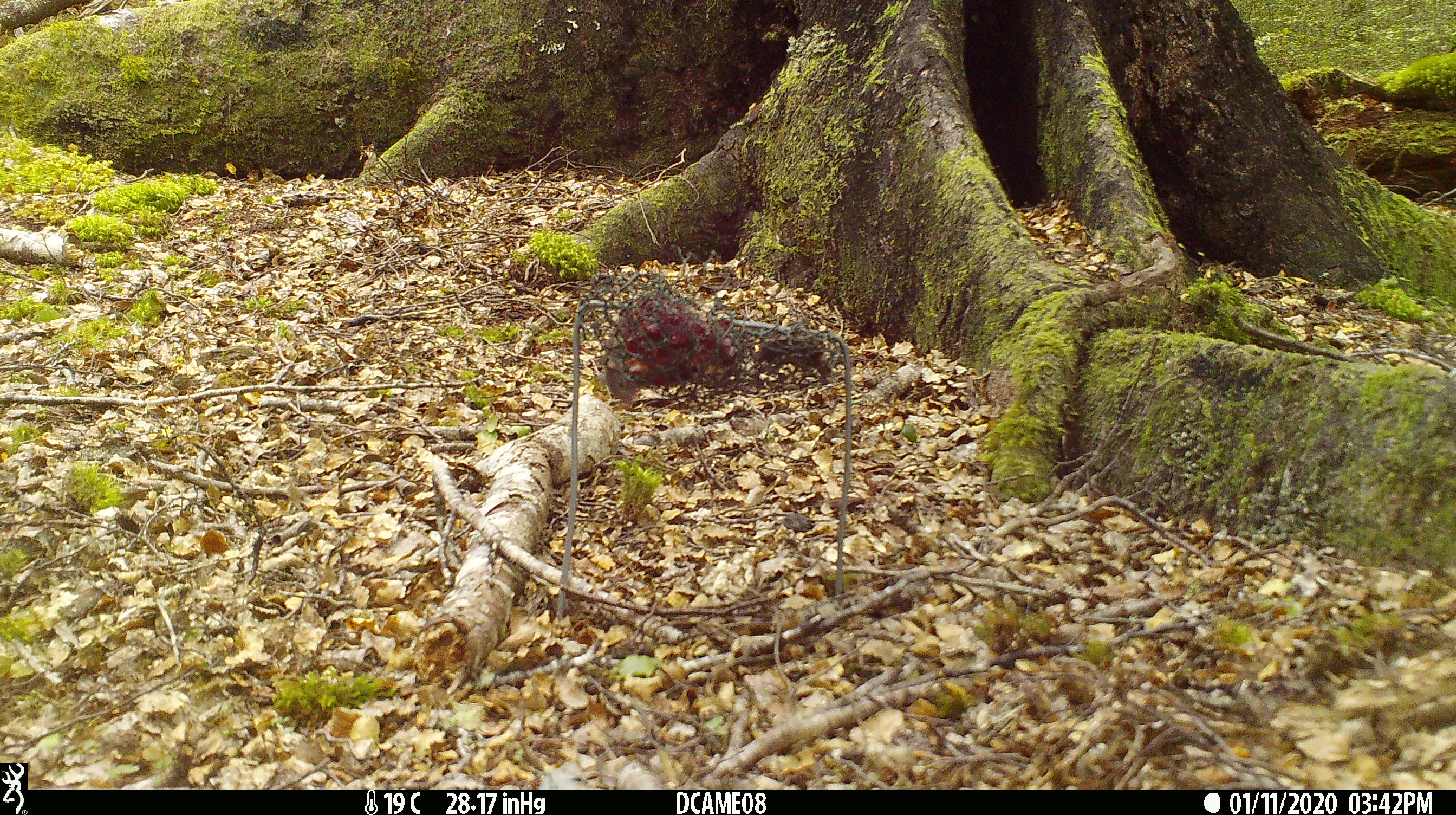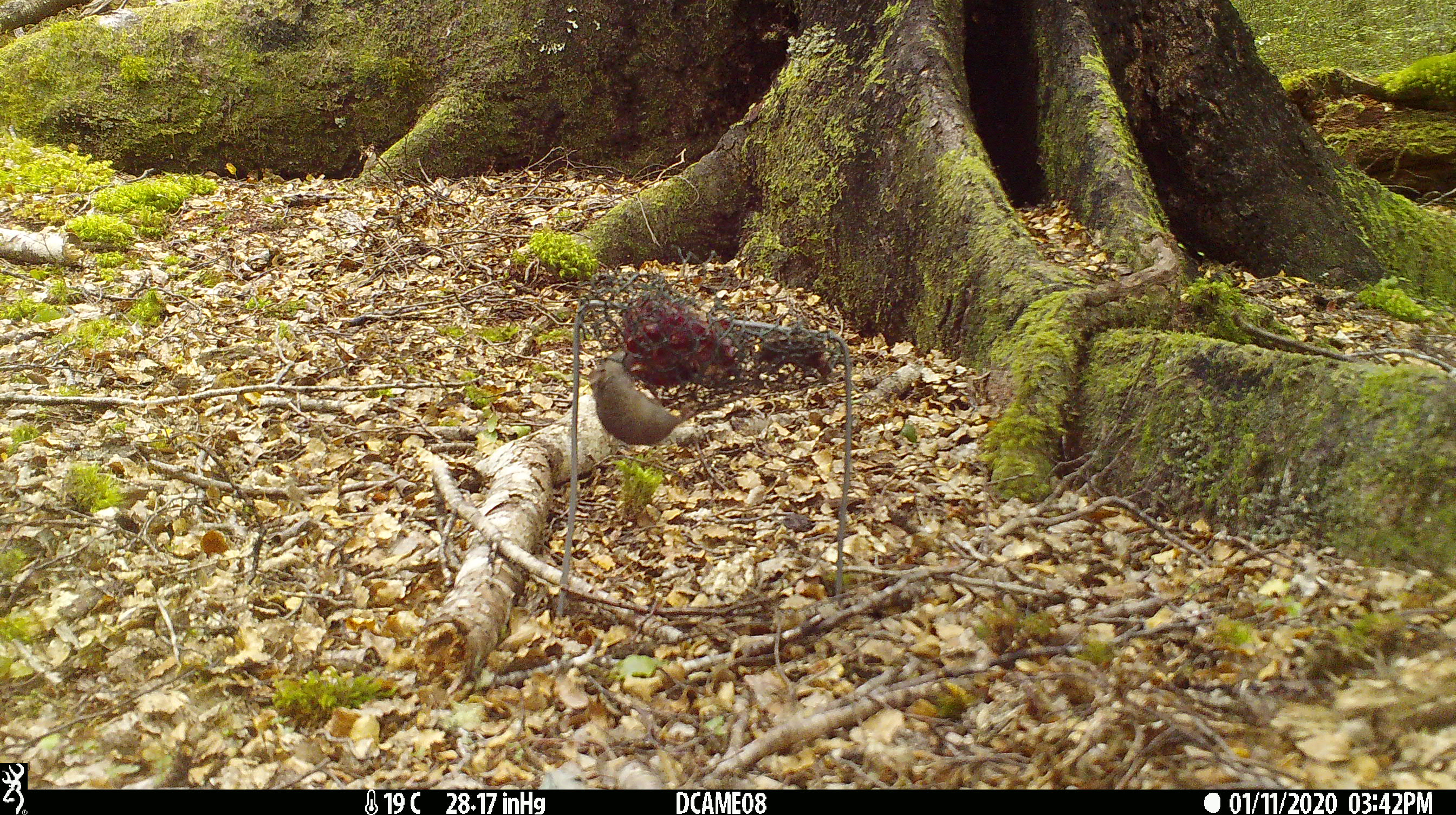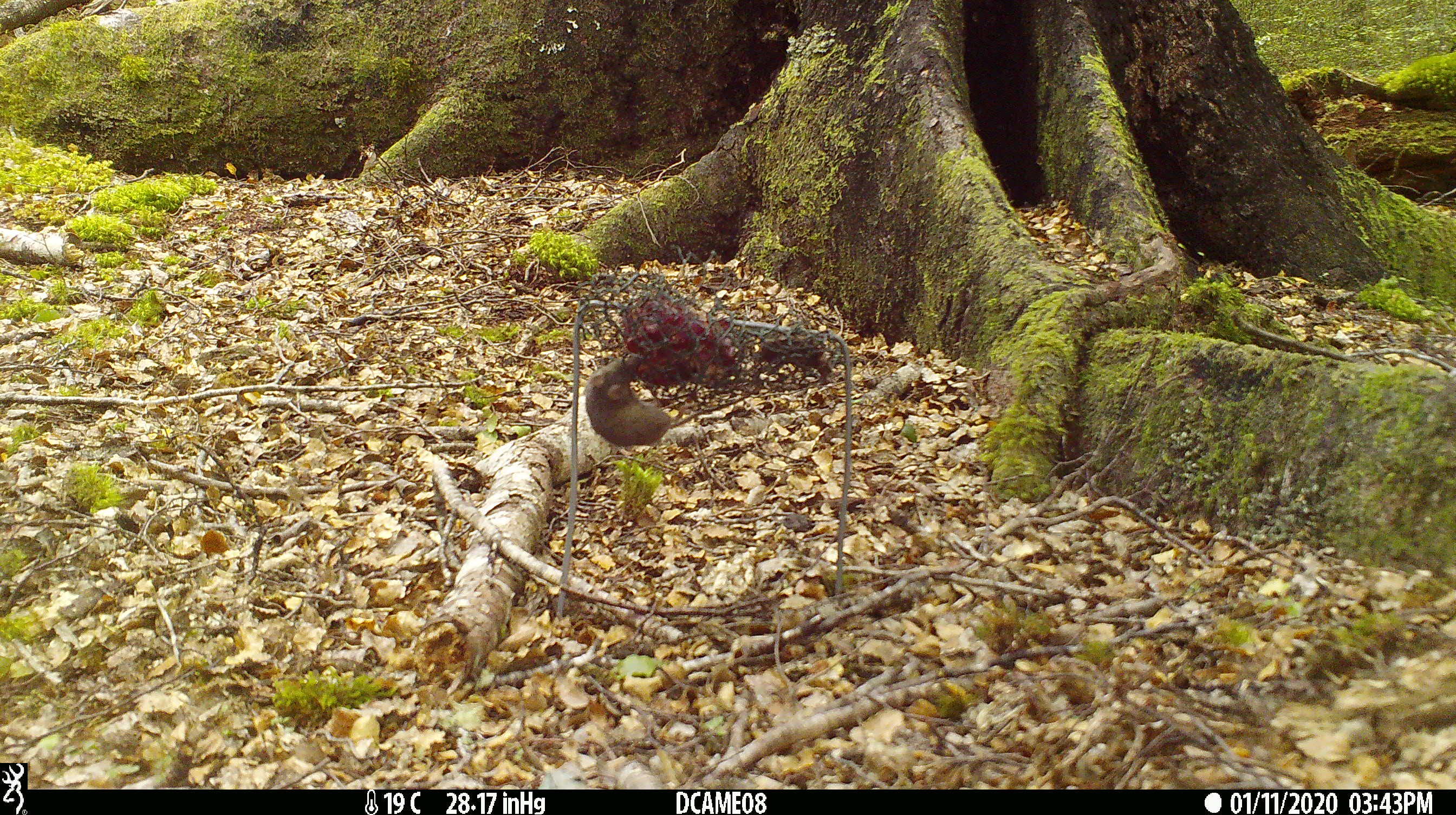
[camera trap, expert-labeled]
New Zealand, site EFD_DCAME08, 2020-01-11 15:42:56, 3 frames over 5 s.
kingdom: Animalia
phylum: Chordata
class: Mammalia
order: Rodentia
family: Muridae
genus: Mus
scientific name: Mus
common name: mouse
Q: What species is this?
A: Mouse (Mus).